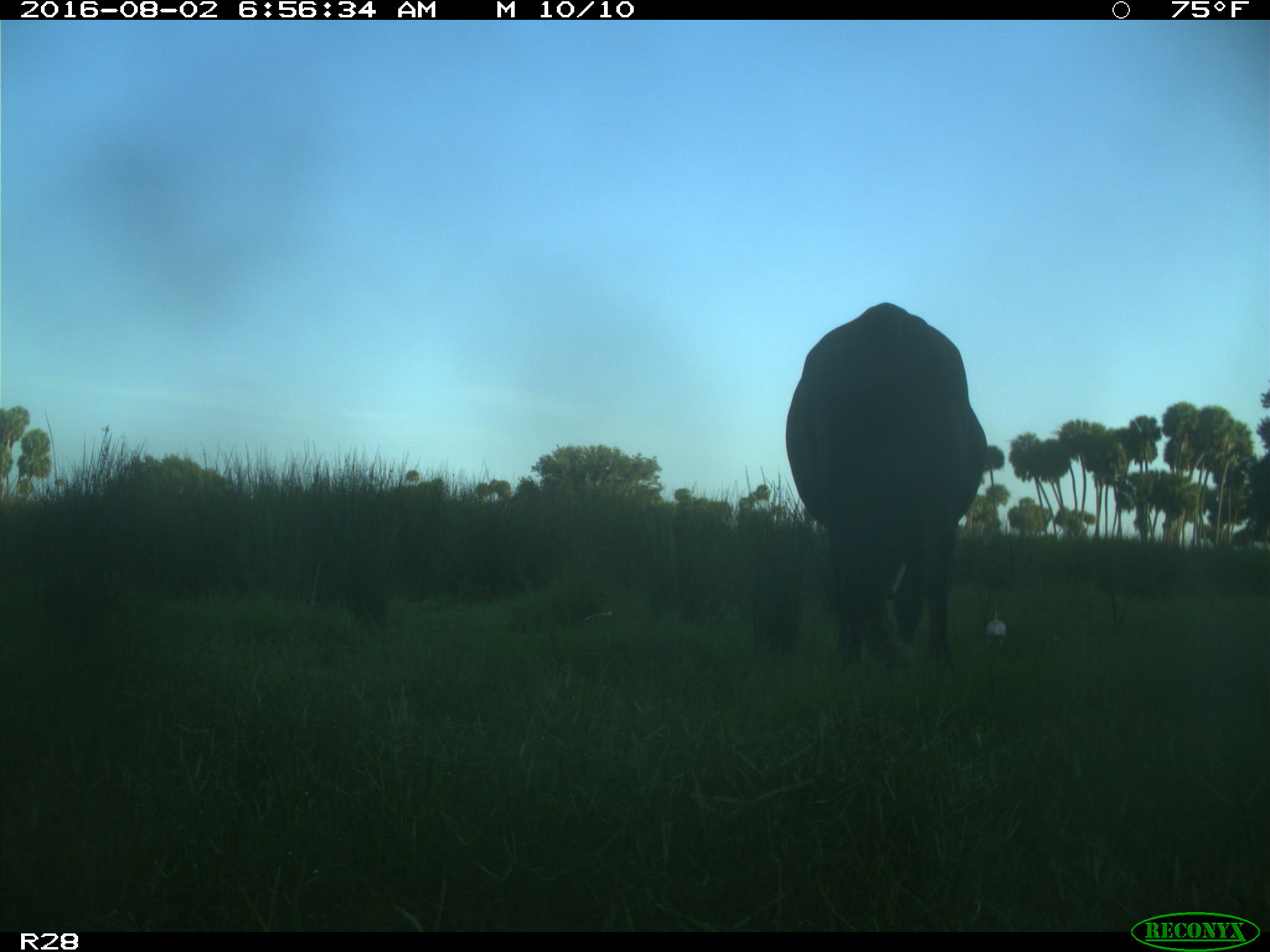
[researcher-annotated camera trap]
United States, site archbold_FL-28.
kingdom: Animalia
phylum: Chordata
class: Mammalia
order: Artiodactyla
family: Bovidae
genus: Bos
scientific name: Bos taurus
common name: domestic cow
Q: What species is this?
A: Bos taurus (domestic cow).